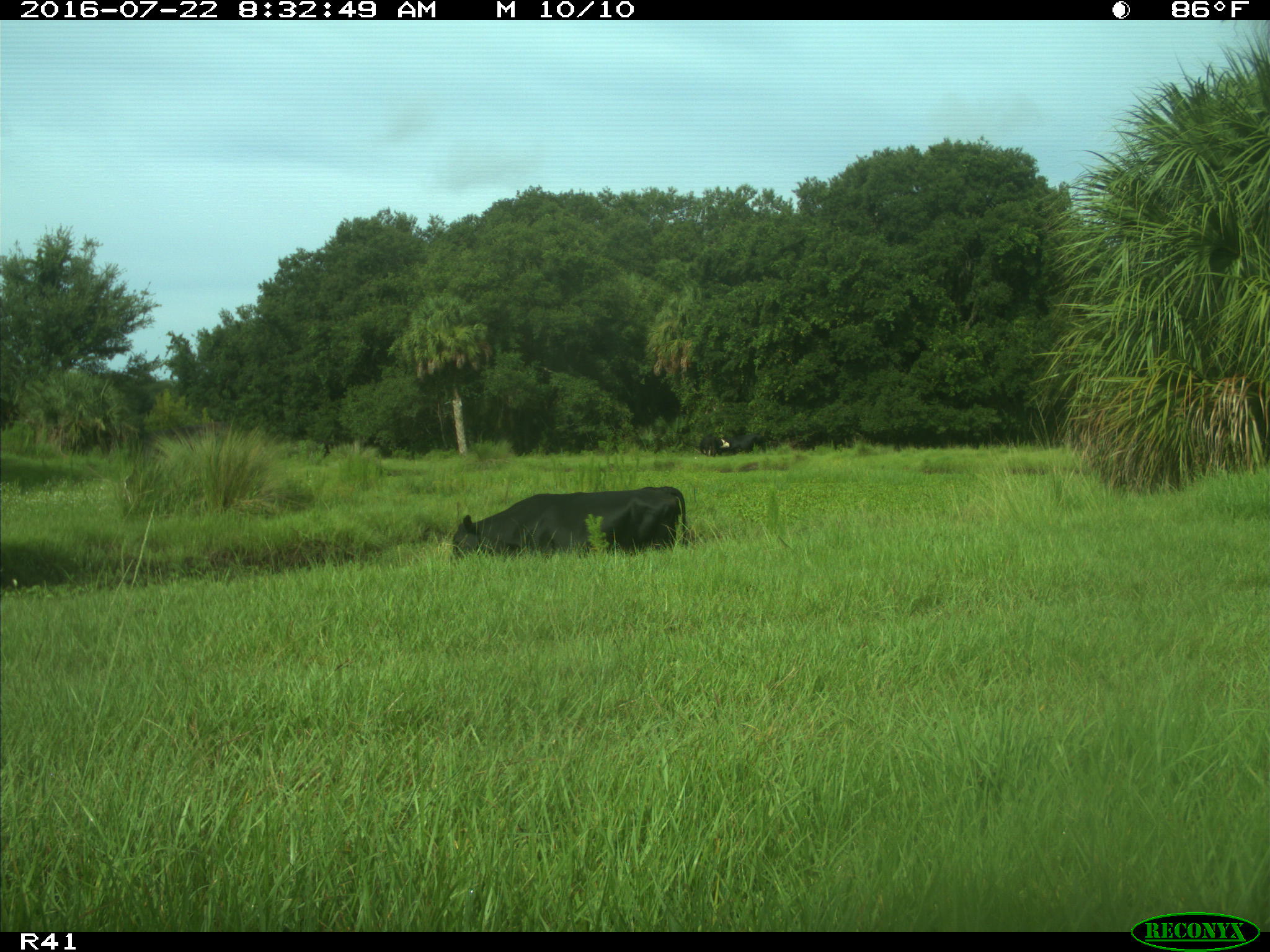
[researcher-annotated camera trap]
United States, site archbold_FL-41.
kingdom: Animalia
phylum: Chordata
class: Mammalia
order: Artiodactyla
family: Bovidae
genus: Bos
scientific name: Bos taurus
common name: domestic cow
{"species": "Bos taurus (domestic cow)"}